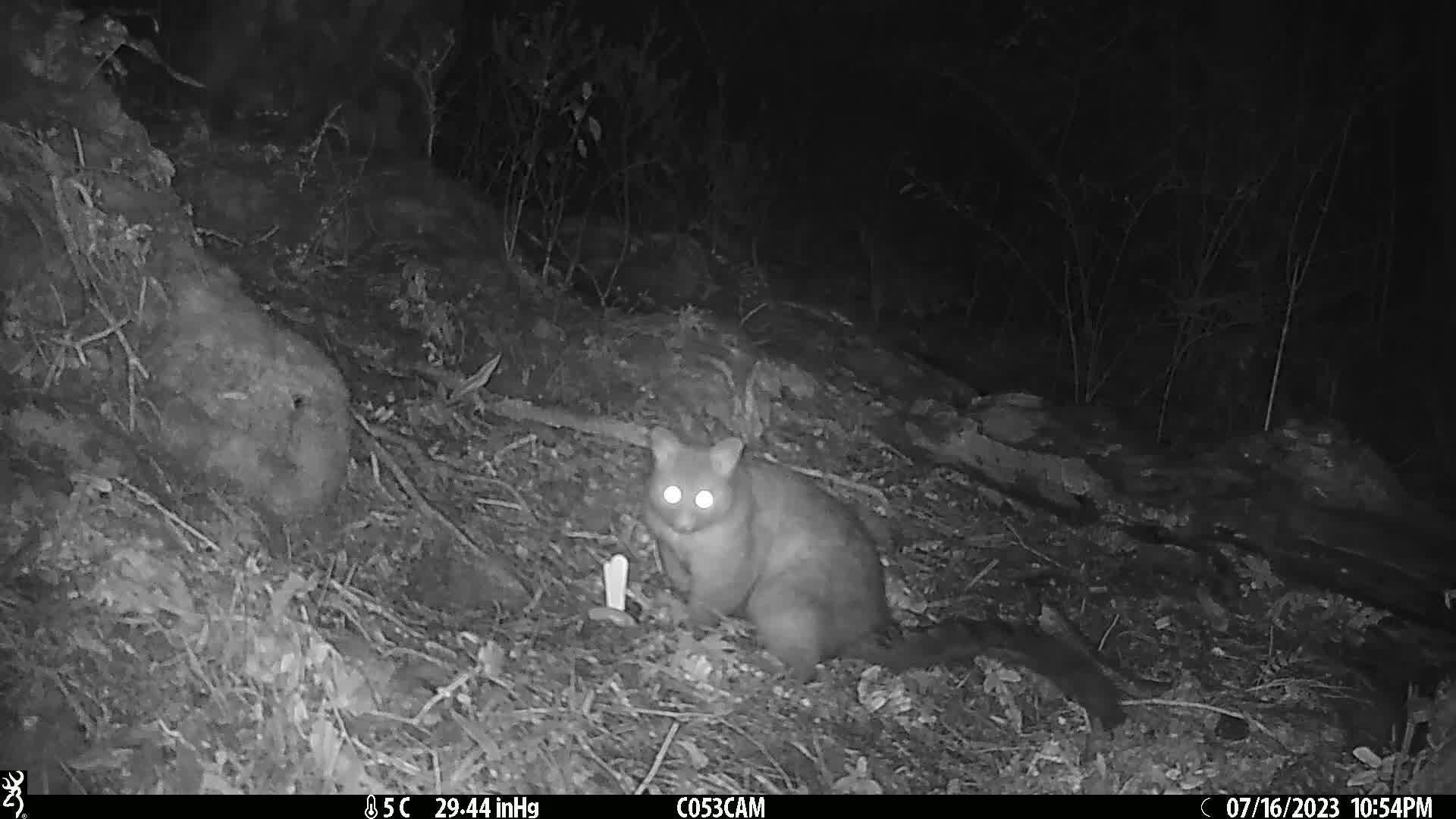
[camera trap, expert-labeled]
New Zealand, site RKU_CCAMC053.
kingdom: Animalia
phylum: Chordata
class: Mammalia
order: Diprotodontia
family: Phalangeridae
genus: Trichosurus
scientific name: Trichosurus vulpecula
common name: common brushtail possum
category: possum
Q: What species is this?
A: Possum (common brushtail possum) (Trichosurus vulpecula).